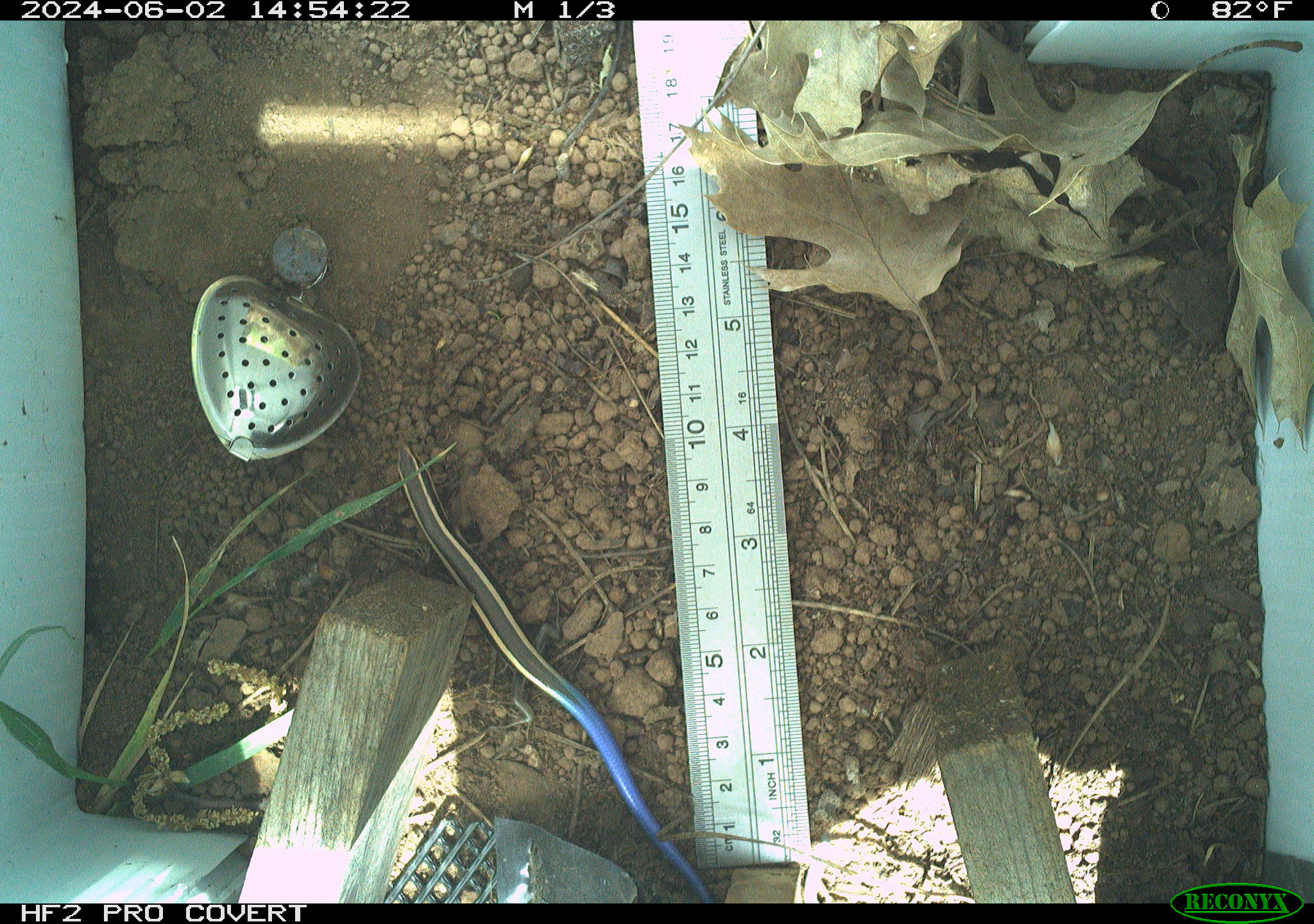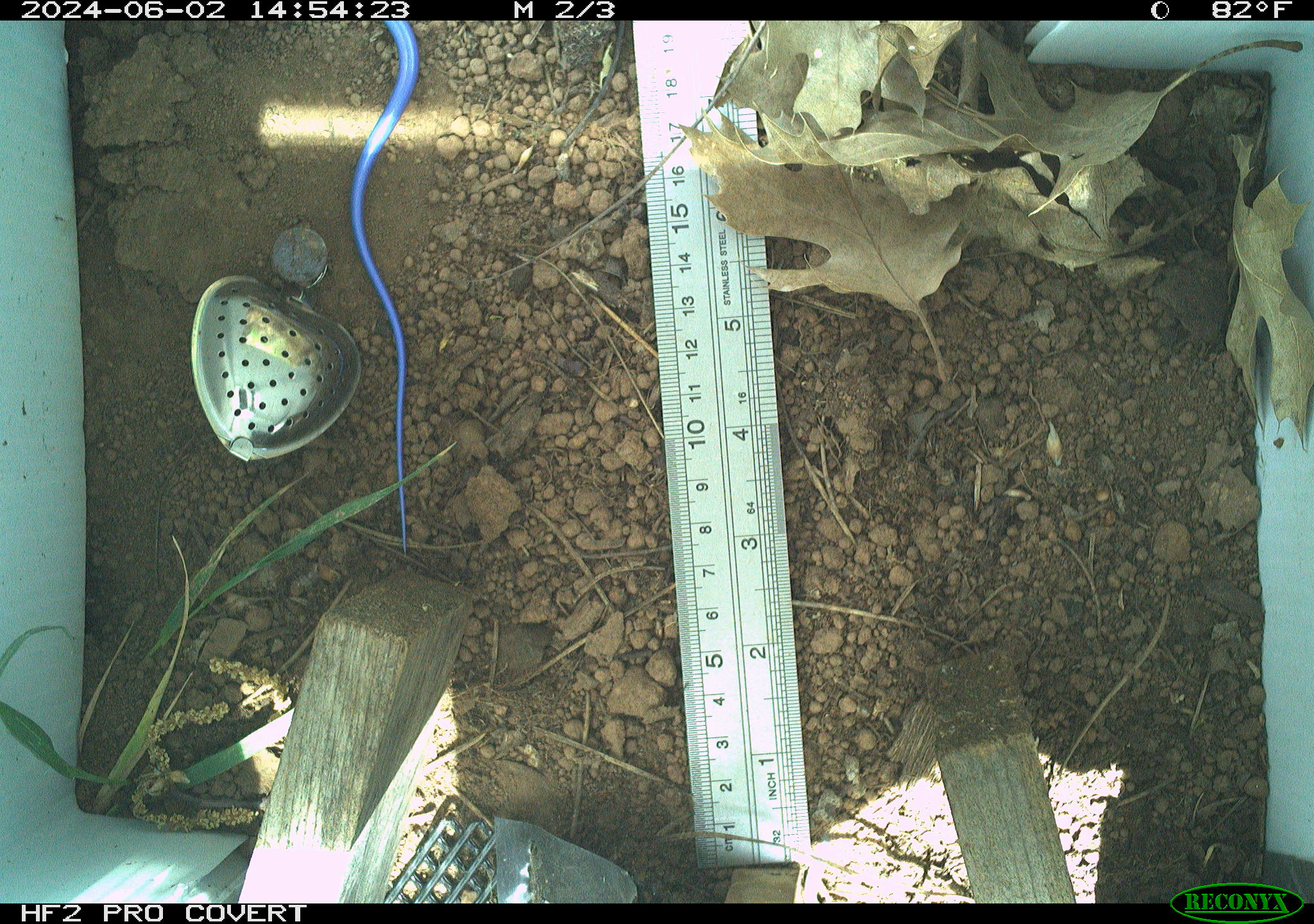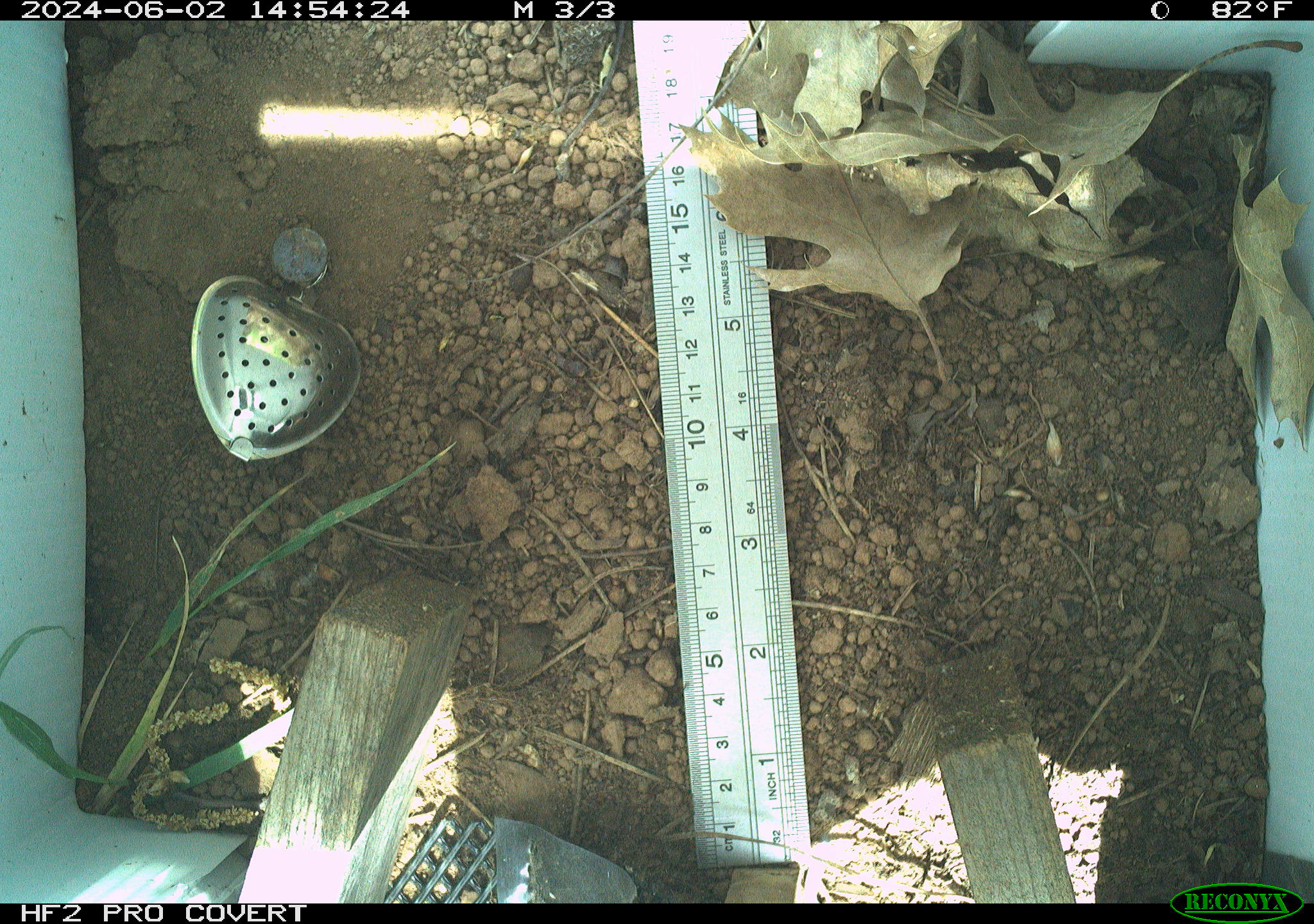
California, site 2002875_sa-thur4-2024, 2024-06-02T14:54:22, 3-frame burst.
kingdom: Animalia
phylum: Chordata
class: Reptilia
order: Squamata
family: Scincidae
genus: Plestiodon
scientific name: Plestiodon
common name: blue-tailed skinks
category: plestiodon species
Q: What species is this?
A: Plestiodon species (blue-tailed skinks) (Plestiodon).